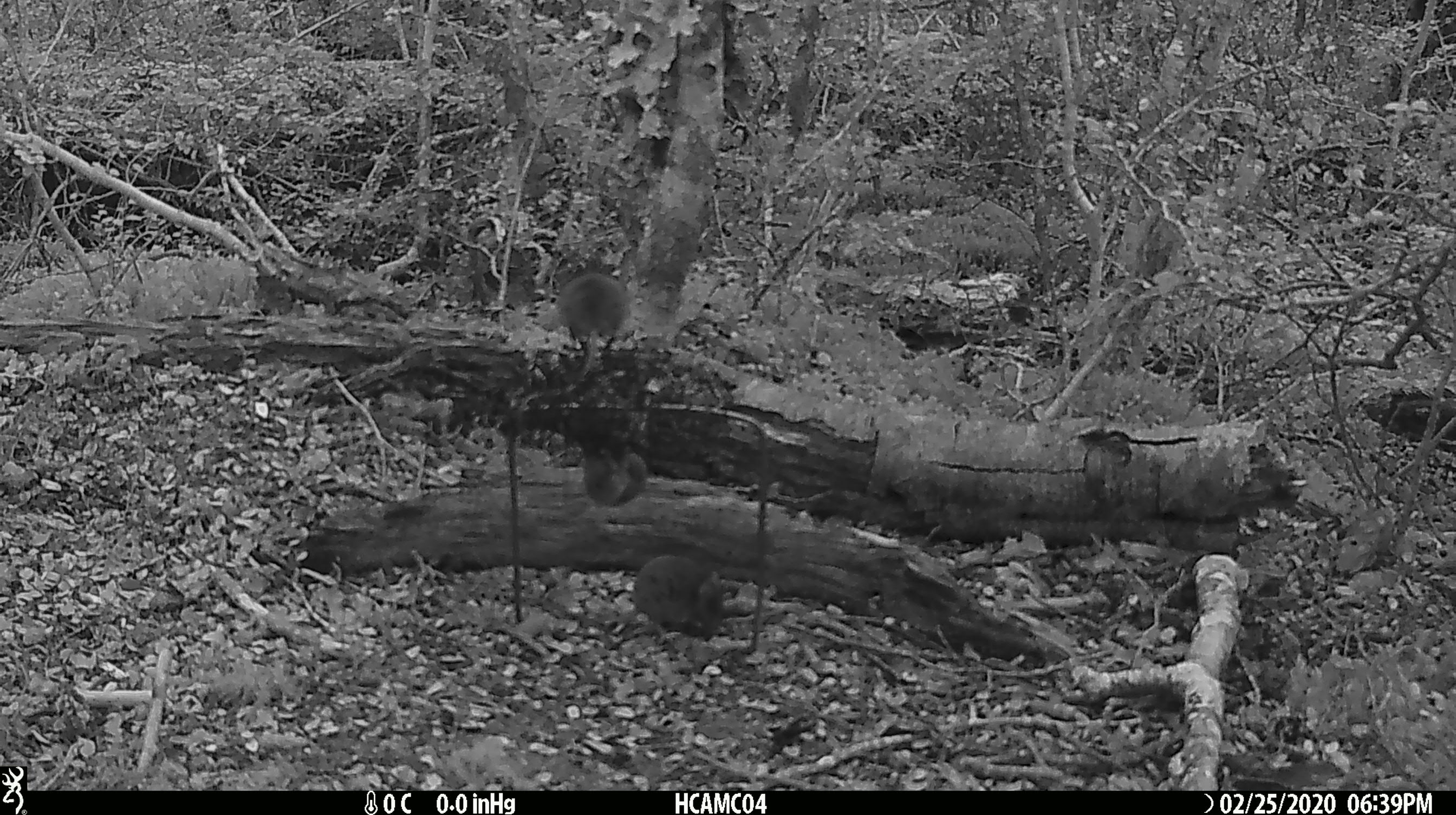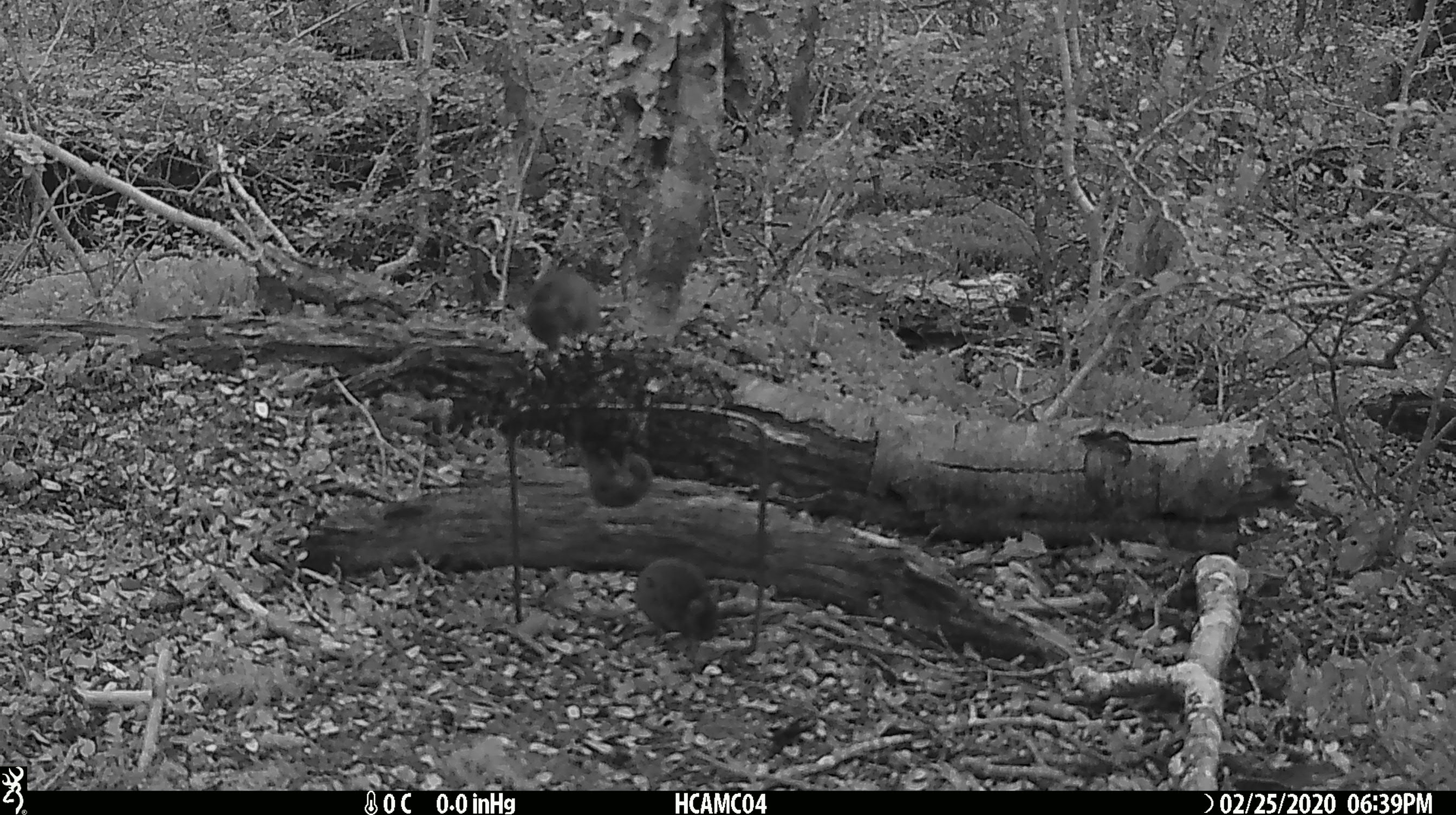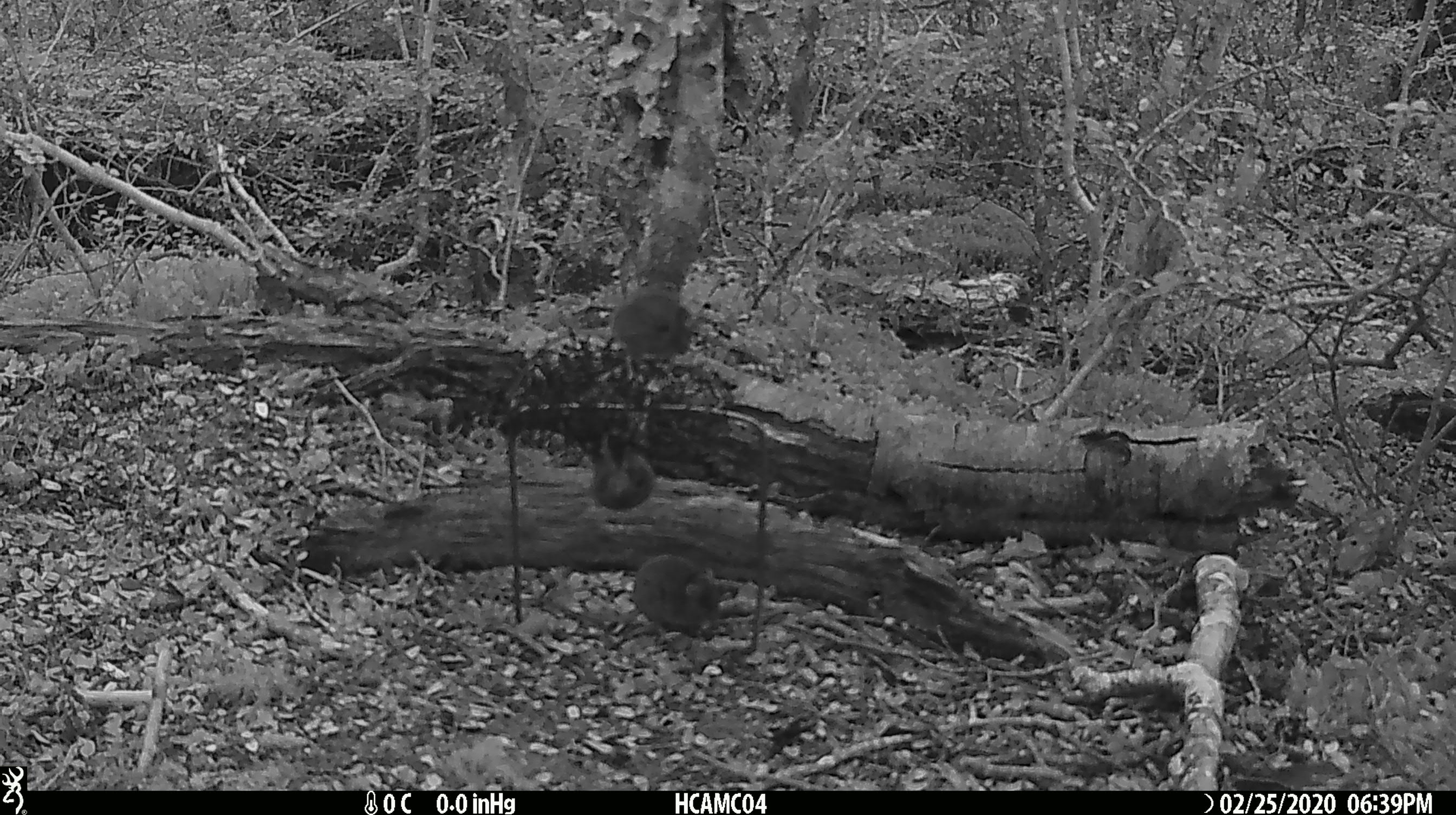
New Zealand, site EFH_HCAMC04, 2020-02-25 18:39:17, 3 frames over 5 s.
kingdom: Animalia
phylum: Chordata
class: Mammalia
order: Rodentia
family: Muridae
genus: Mus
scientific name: Mus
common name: mouse